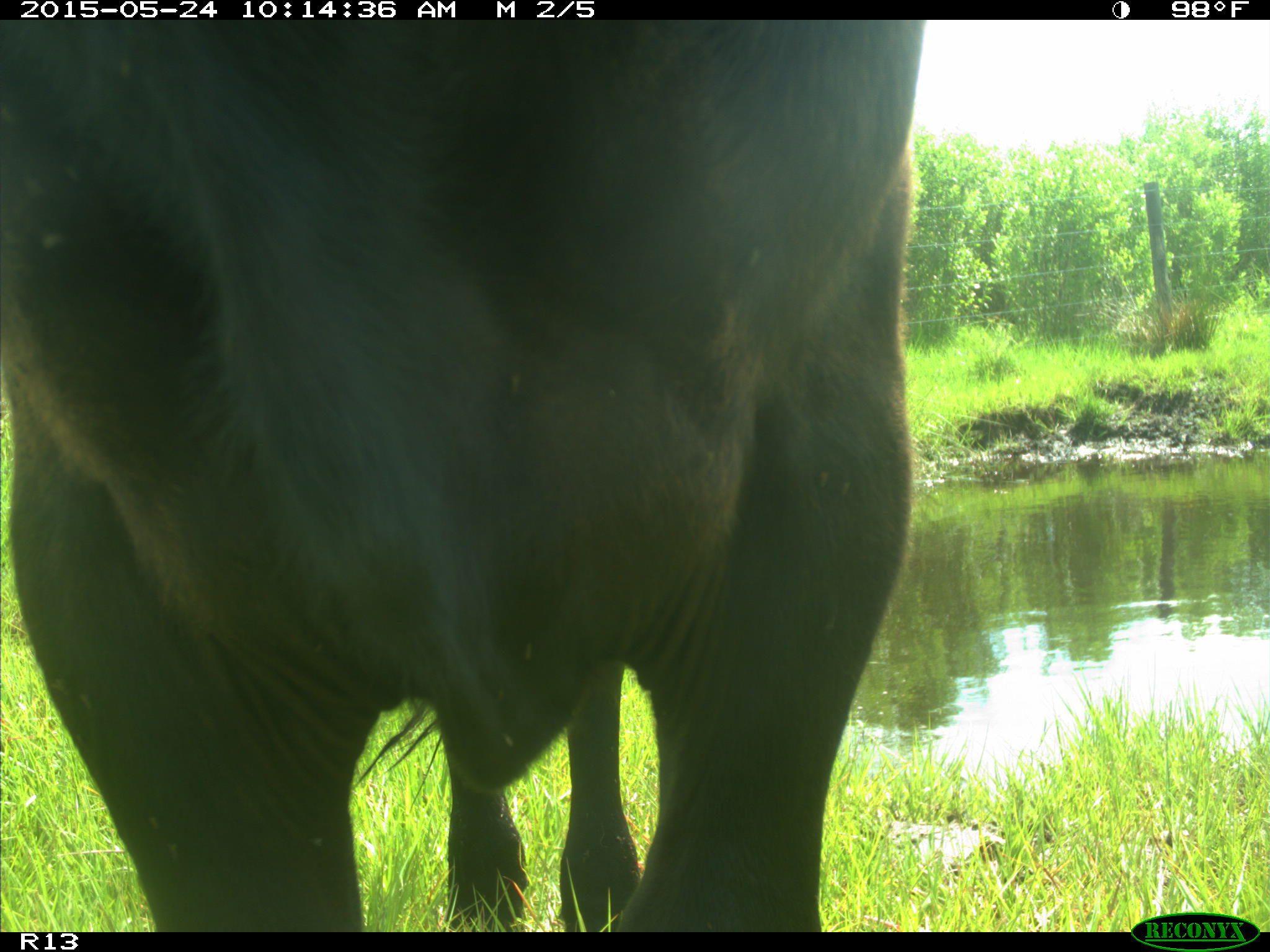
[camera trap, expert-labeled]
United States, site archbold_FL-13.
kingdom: Animalia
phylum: Chordata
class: Mammalia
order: Artiodactyla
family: Bovidae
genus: Bos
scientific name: Bos taurus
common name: domestic cow